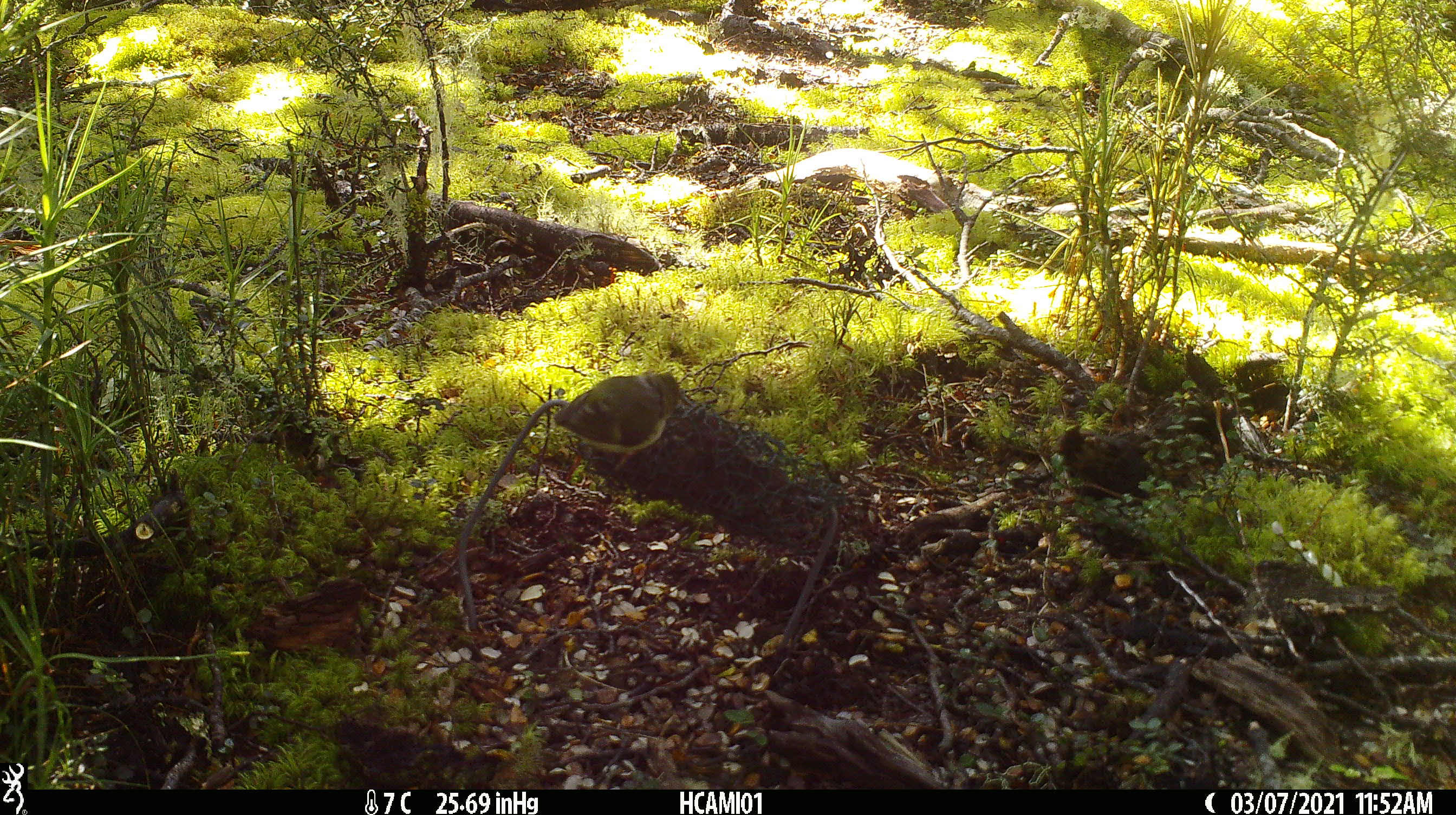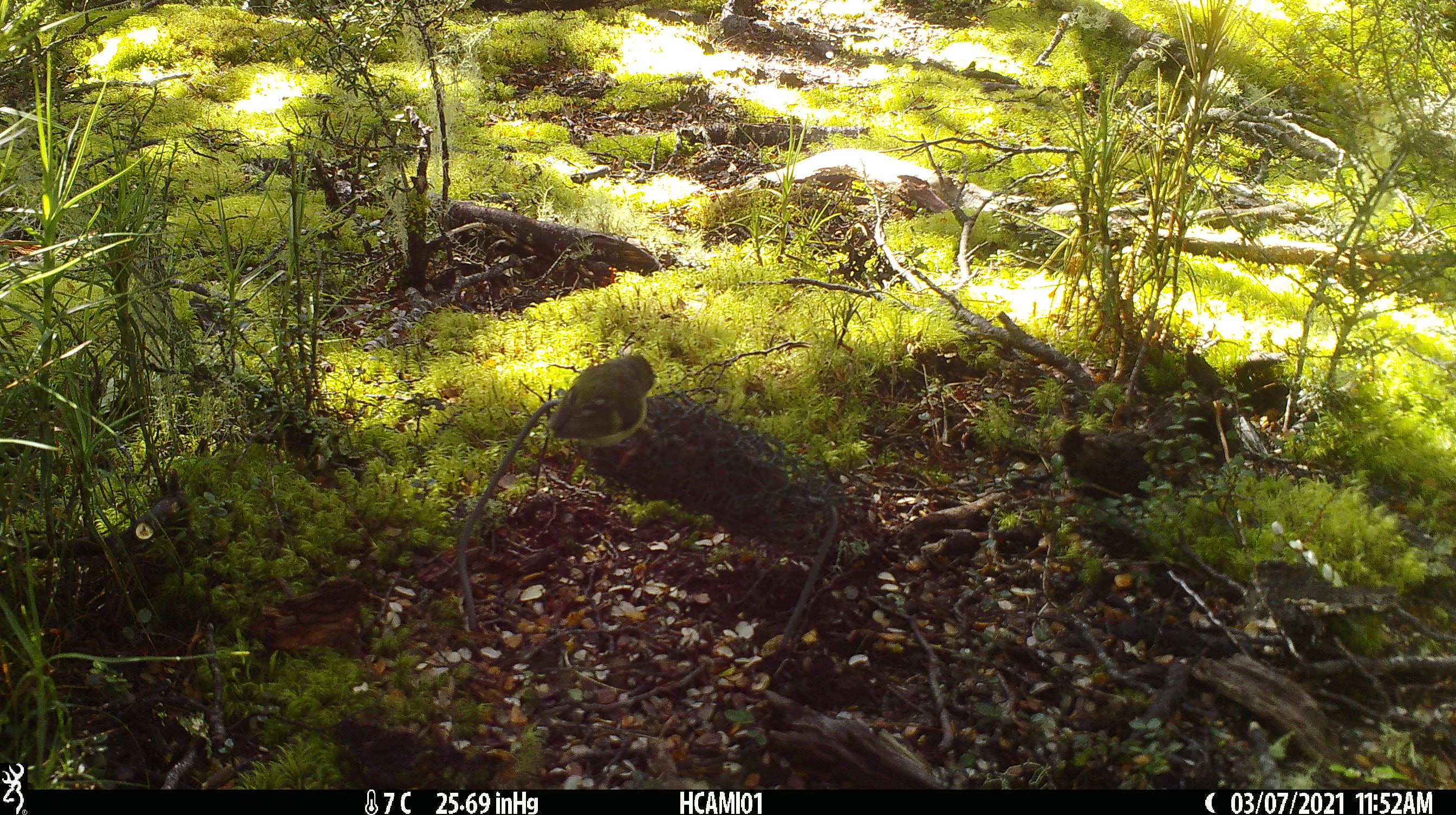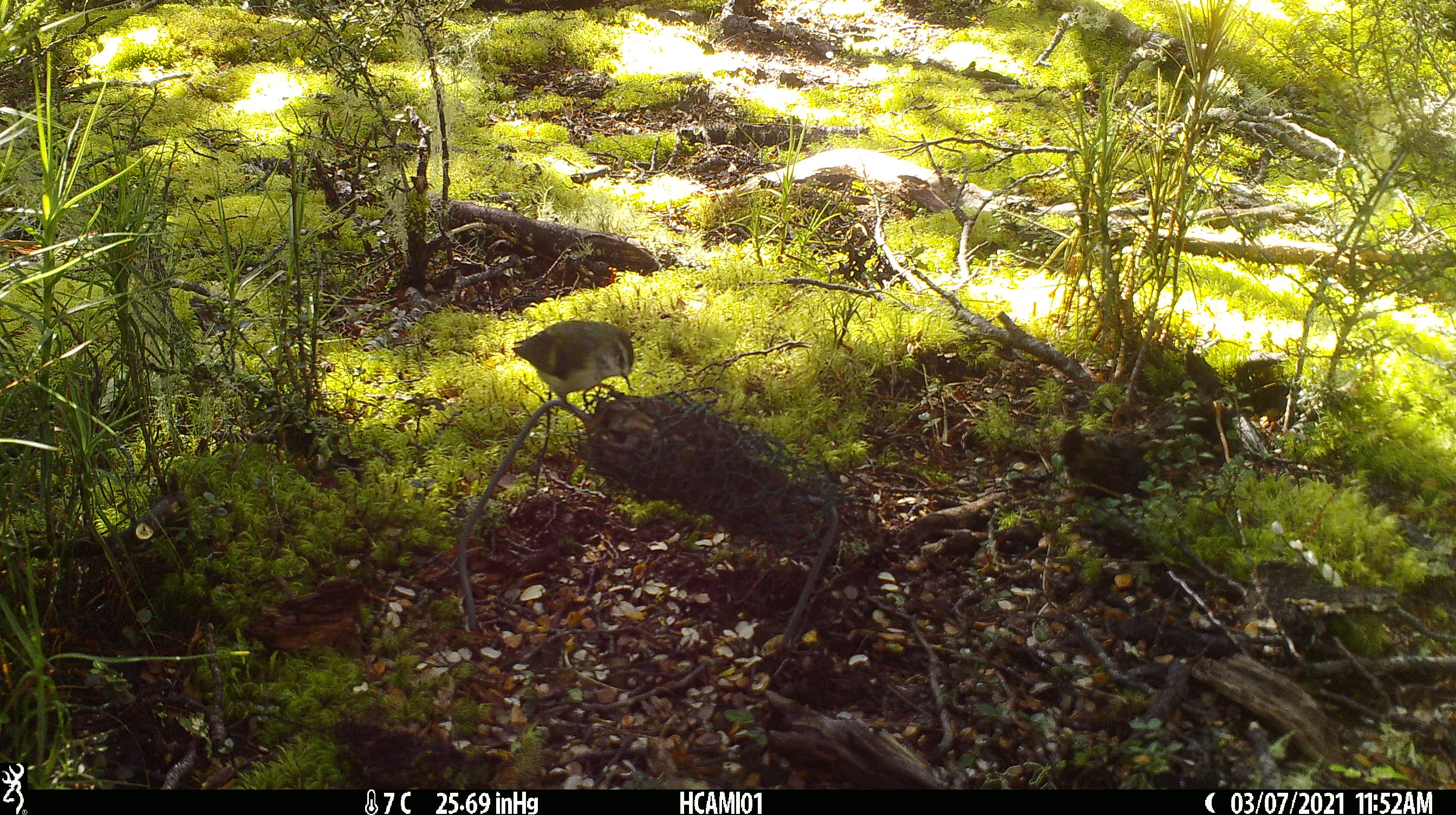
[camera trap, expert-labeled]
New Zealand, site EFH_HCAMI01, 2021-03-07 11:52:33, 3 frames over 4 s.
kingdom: Animalia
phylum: Chordata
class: Aves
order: Passeriformes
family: Acanthisittidae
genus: Acanthisitta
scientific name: Acanthisitta chloris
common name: rifleman